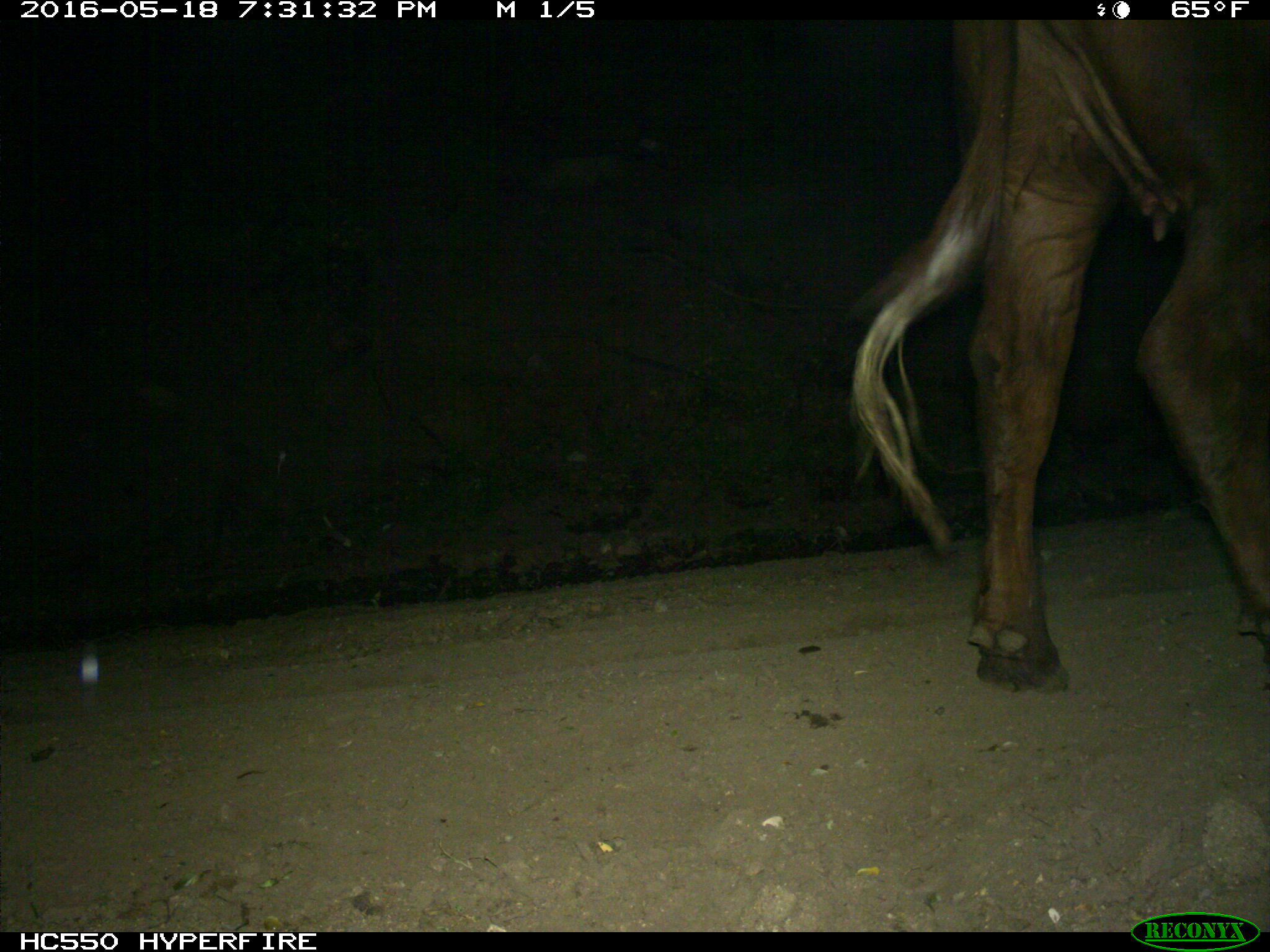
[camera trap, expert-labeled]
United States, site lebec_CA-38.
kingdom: Animalia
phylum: Chordata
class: Mammalia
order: Artiodactyla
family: Bovidae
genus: Bos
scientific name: Bos taurus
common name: domestic cow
Bos taurus (domestic cow).